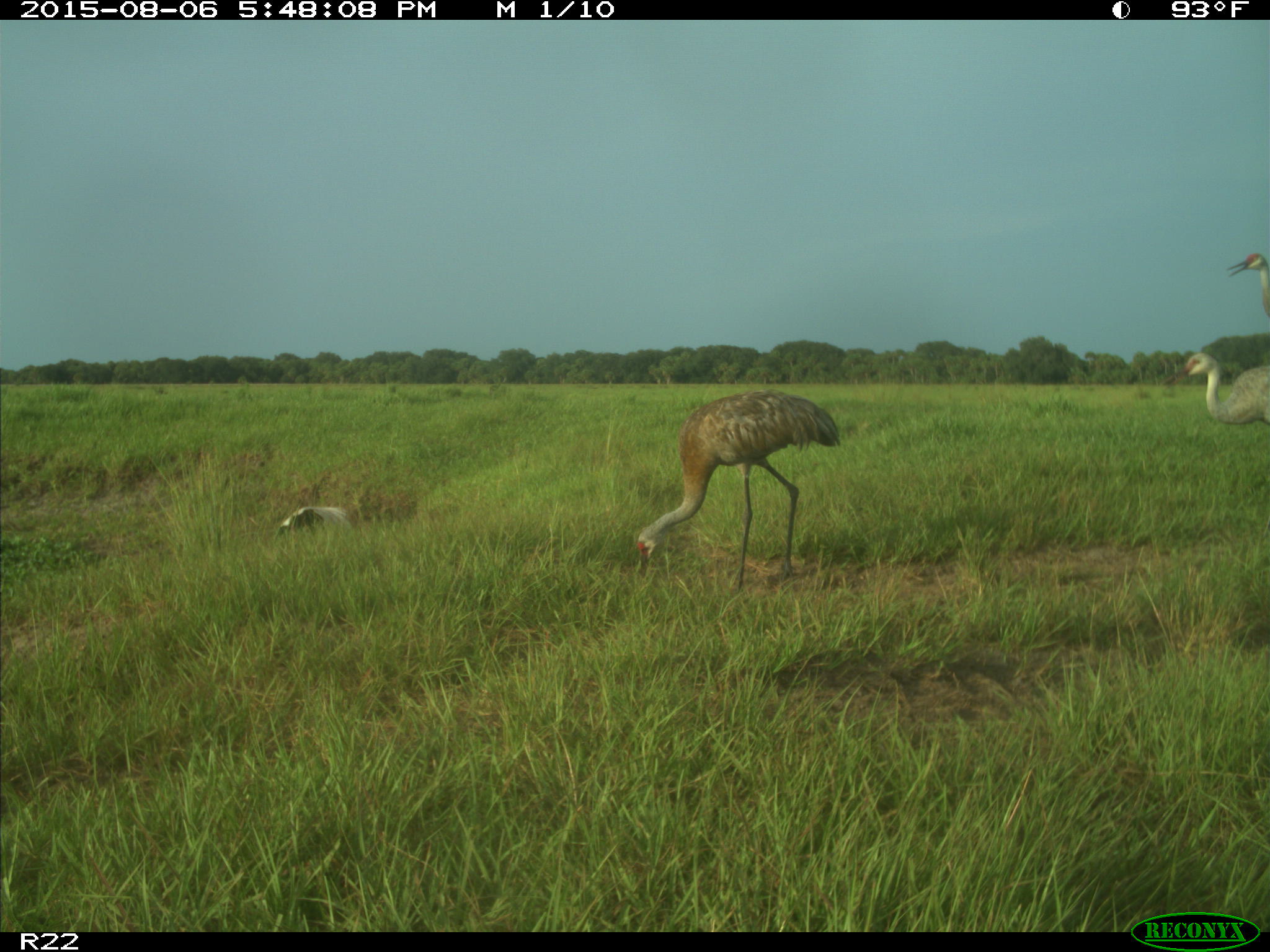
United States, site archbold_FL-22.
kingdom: Animalia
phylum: Chordata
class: Aves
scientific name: Aves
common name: birds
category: unidentified bird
Unidentified bird (birds) (Aves).